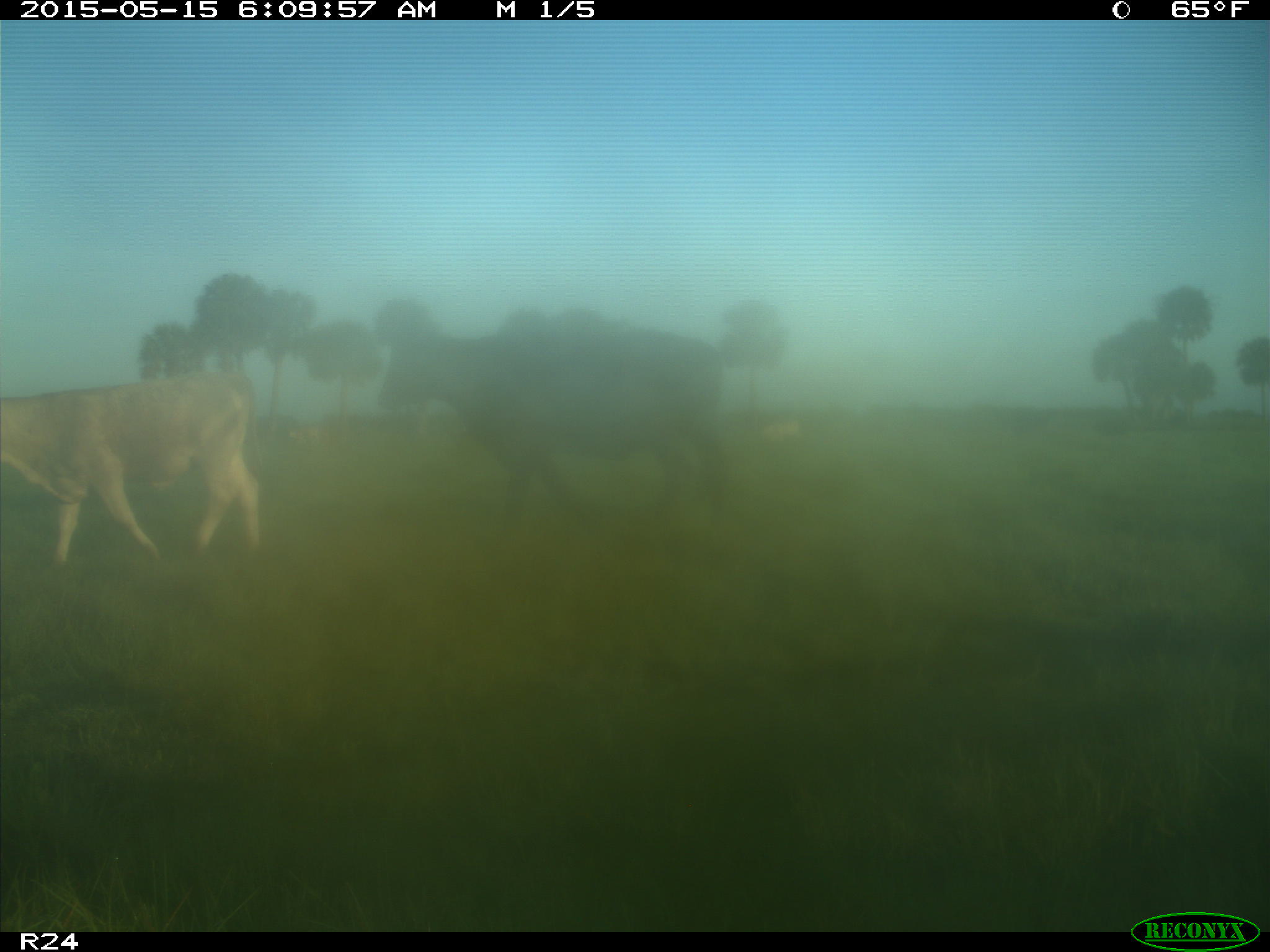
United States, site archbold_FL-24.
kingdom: Animalia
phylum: Chordata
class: Mammalia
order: Artiodactyla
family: Bovidae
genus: Bos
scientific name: Bos taurus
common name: domestic cow